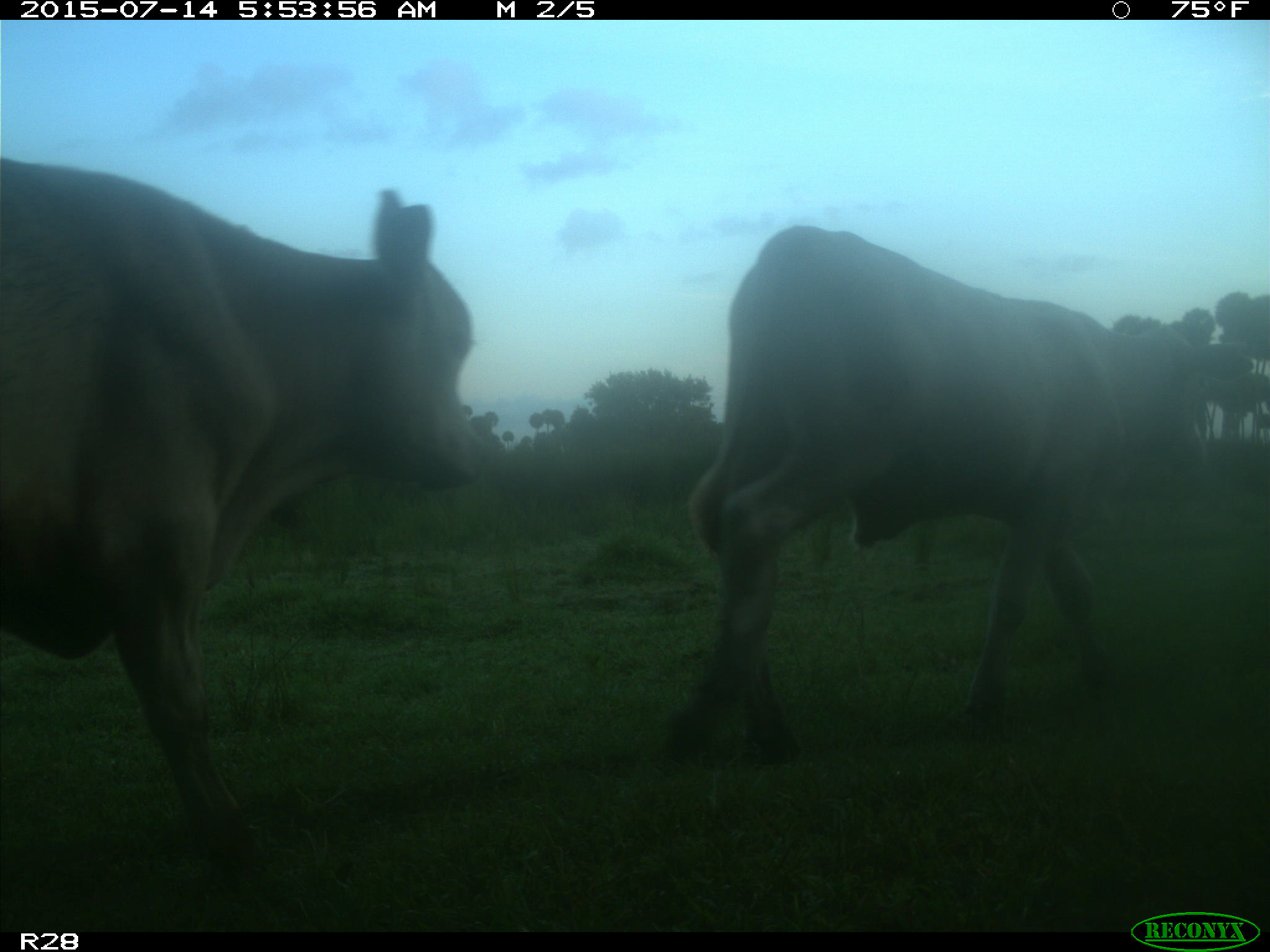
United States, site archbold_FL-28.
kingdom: Animalia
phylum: Chordata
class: Mammalia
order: Artiodactyla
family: Bovidae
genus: Bos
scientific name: Bos taurus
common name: domestic cow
Bos taurus (domestic cow).